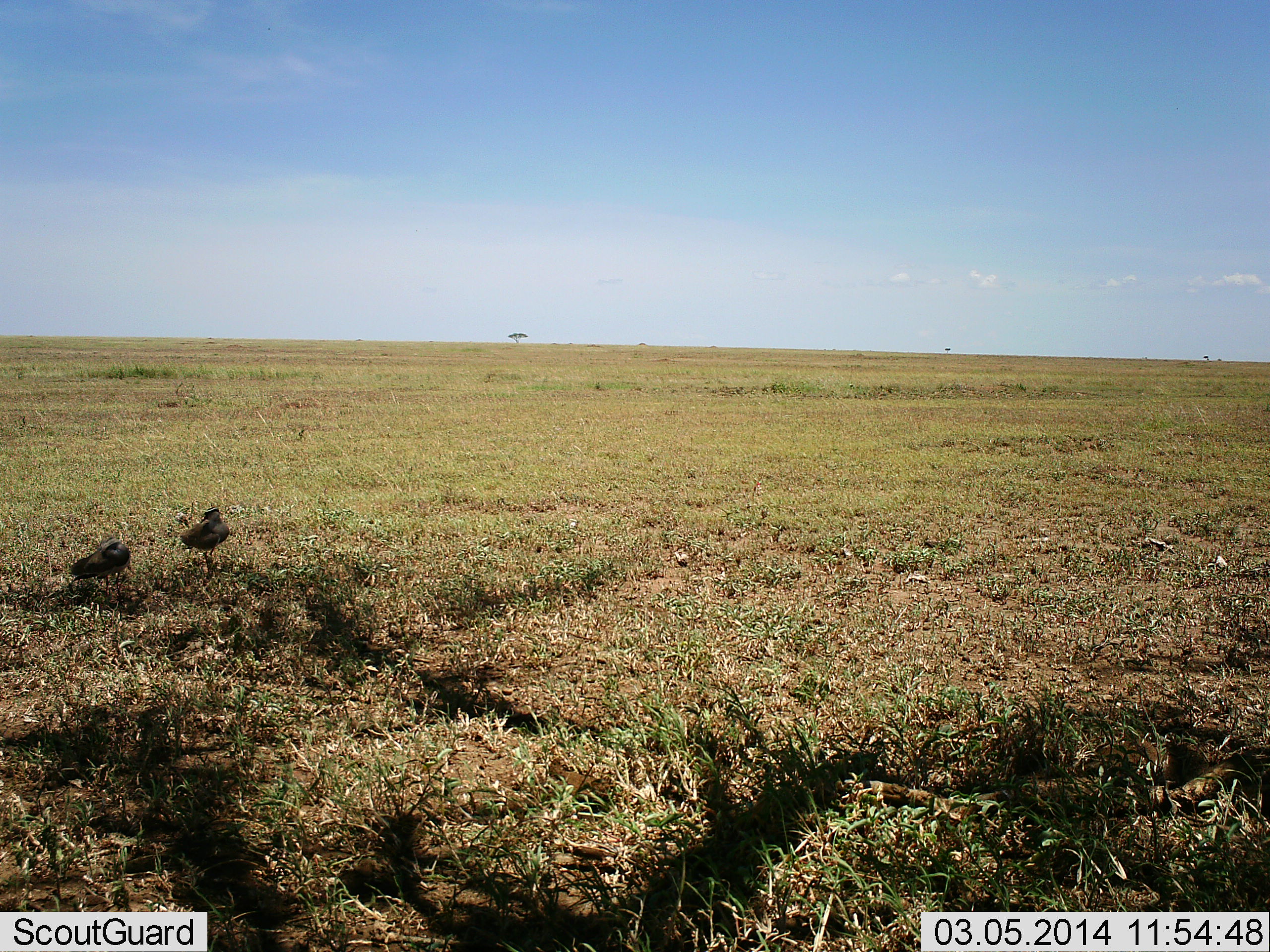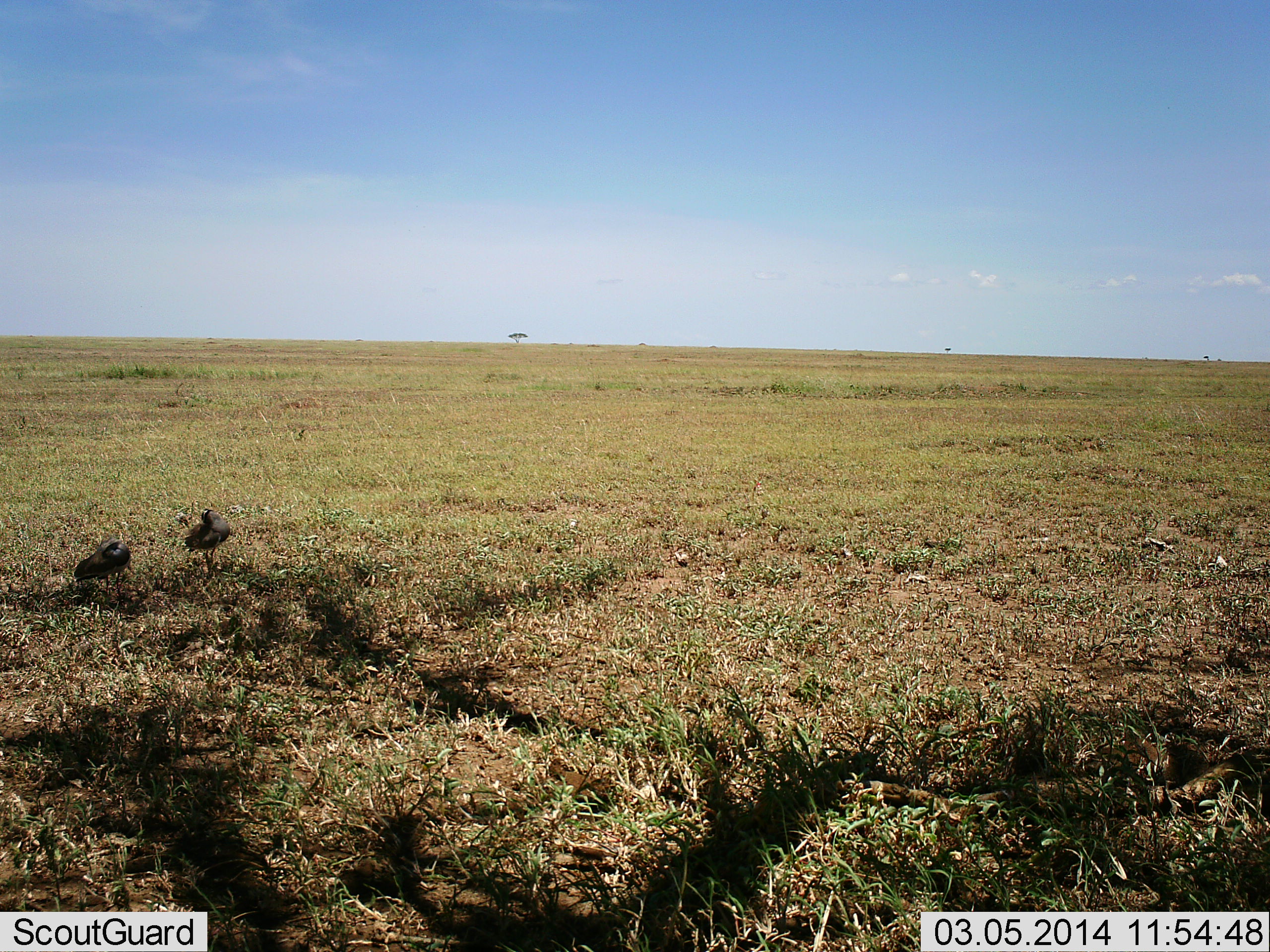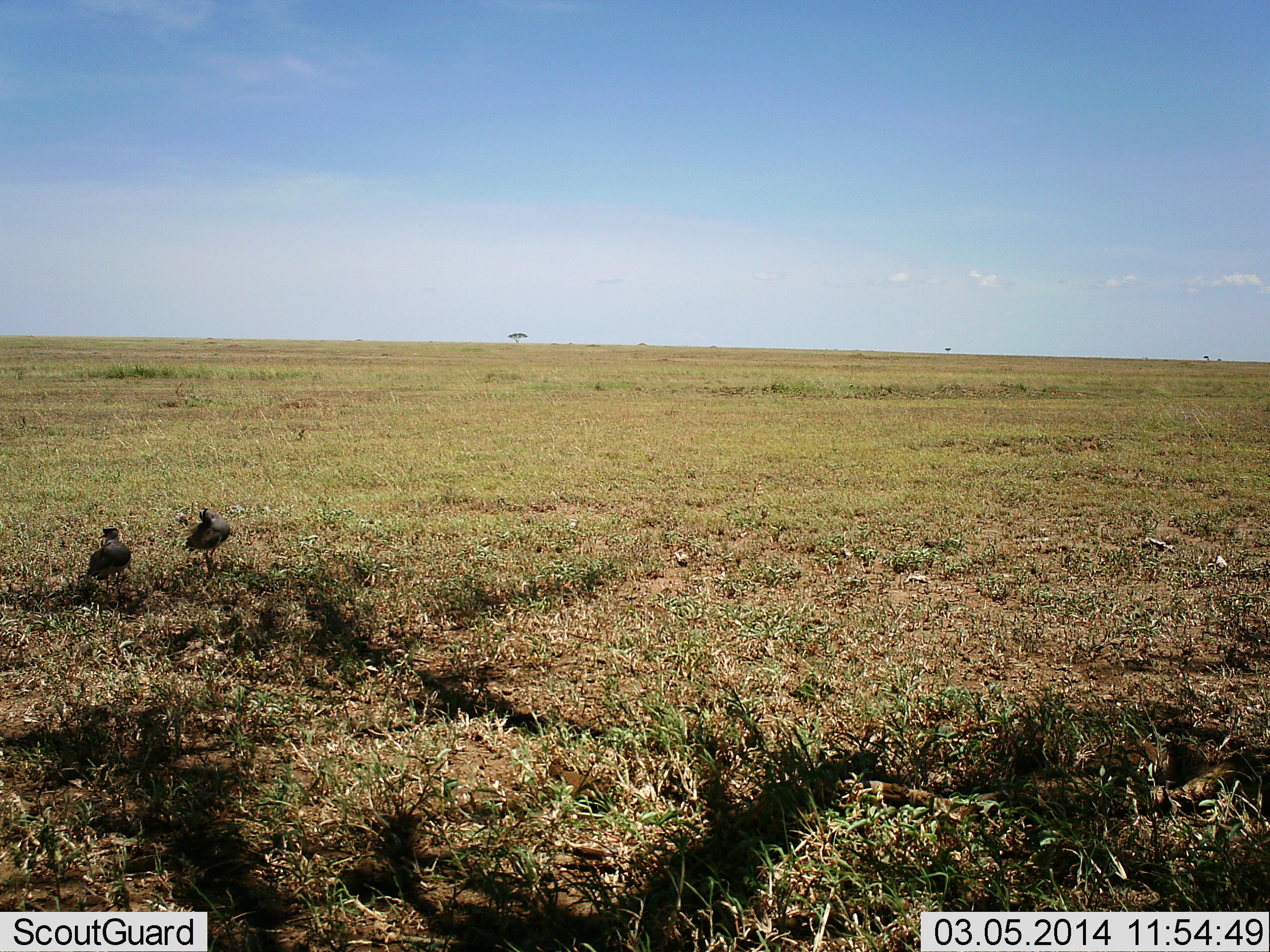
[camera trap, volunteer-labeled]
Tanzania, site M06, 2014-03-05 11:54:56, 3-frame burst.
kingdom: Animalia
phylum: Chordata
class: Aves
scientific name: Aves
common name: bird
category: otherbird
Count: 2.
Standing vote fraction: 50%.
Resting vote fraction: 30%.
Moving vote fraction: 10%.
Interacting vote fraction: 0%.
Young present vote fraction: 0%.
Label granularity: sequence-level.